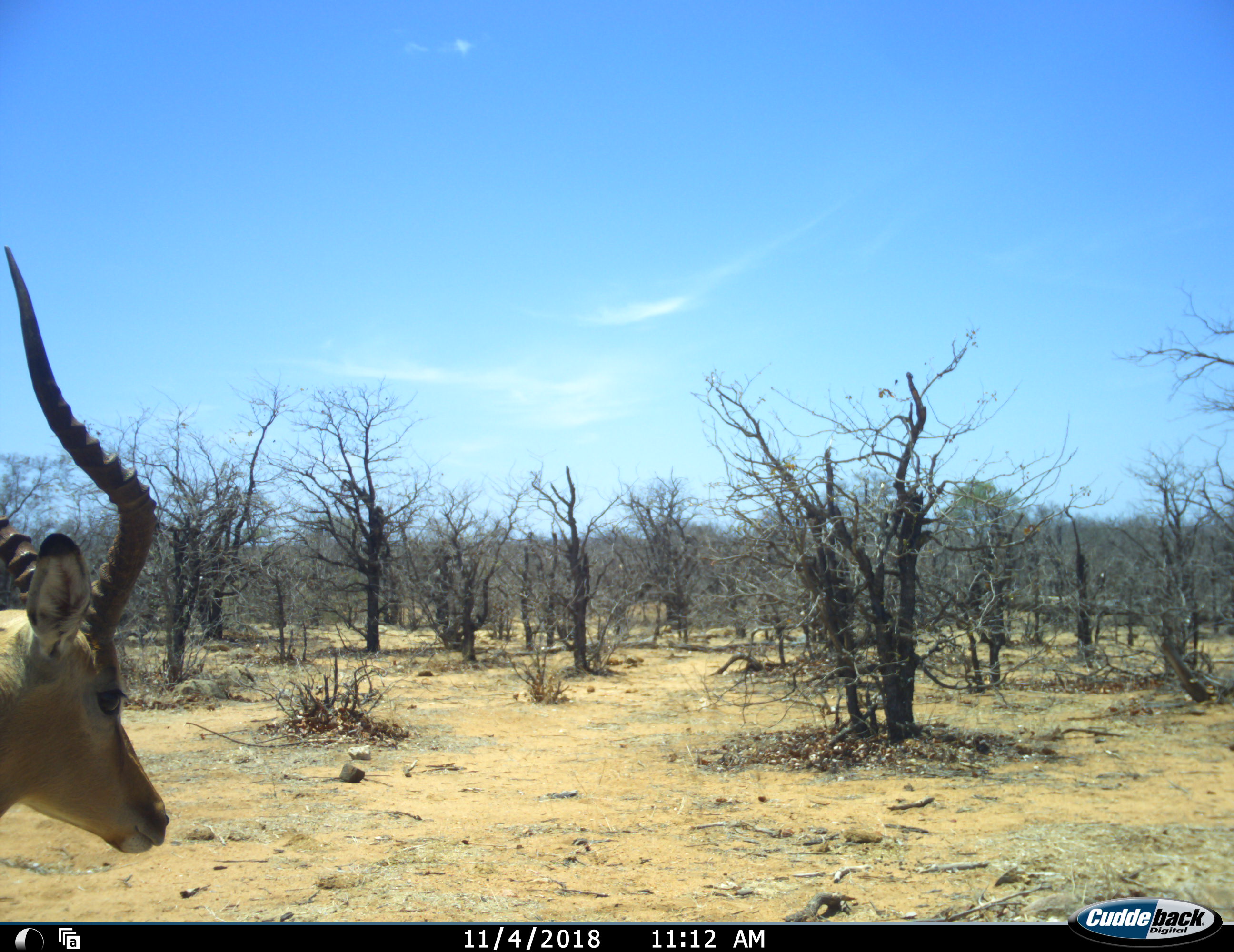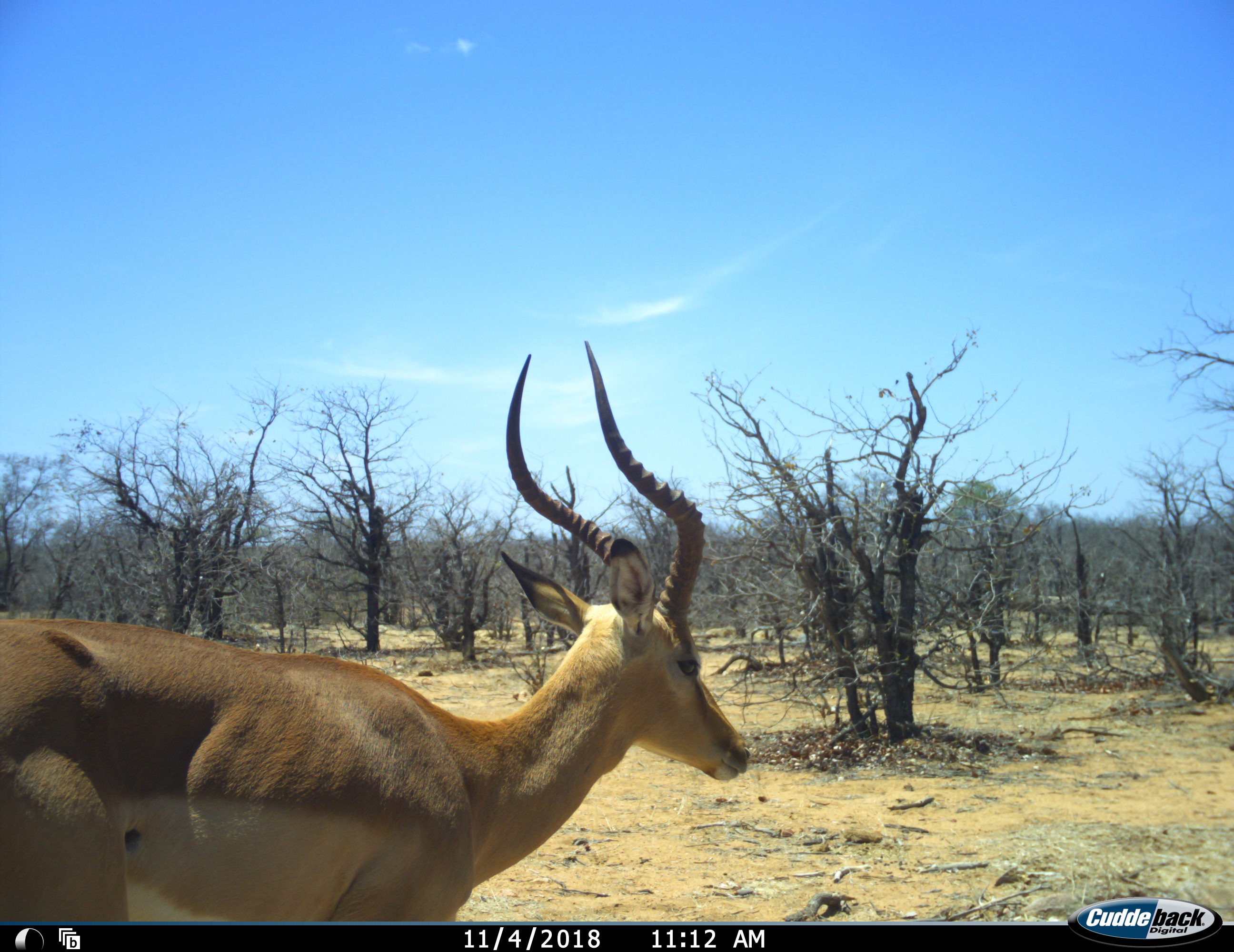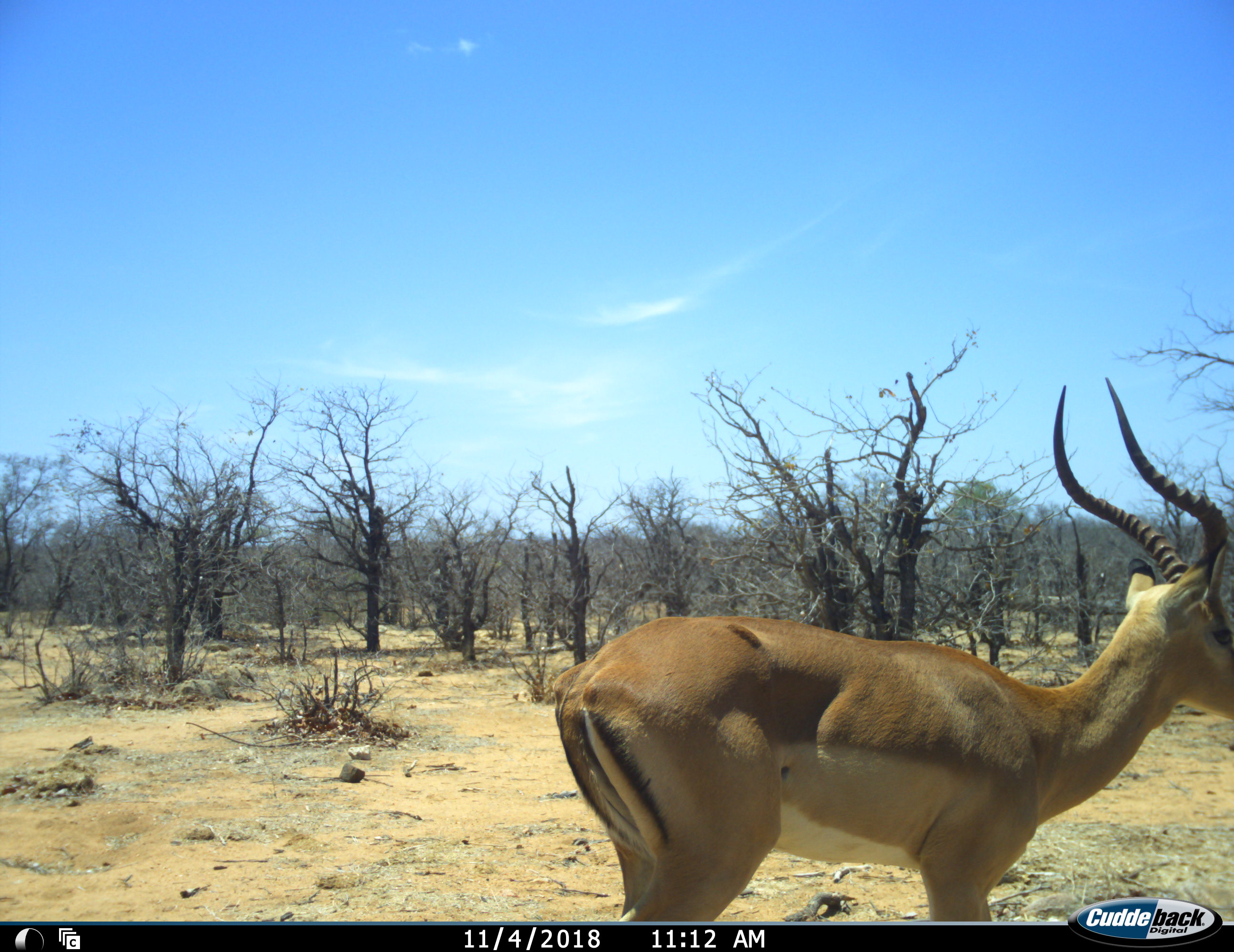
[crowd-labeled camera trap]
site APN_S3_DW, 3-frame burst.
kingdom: Animalia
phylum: Chordata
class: Mammalia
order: Artiodactyla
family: Bovidae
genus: Aepyceros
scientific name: Aepyceros melampus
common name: impala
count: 1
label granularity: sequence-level